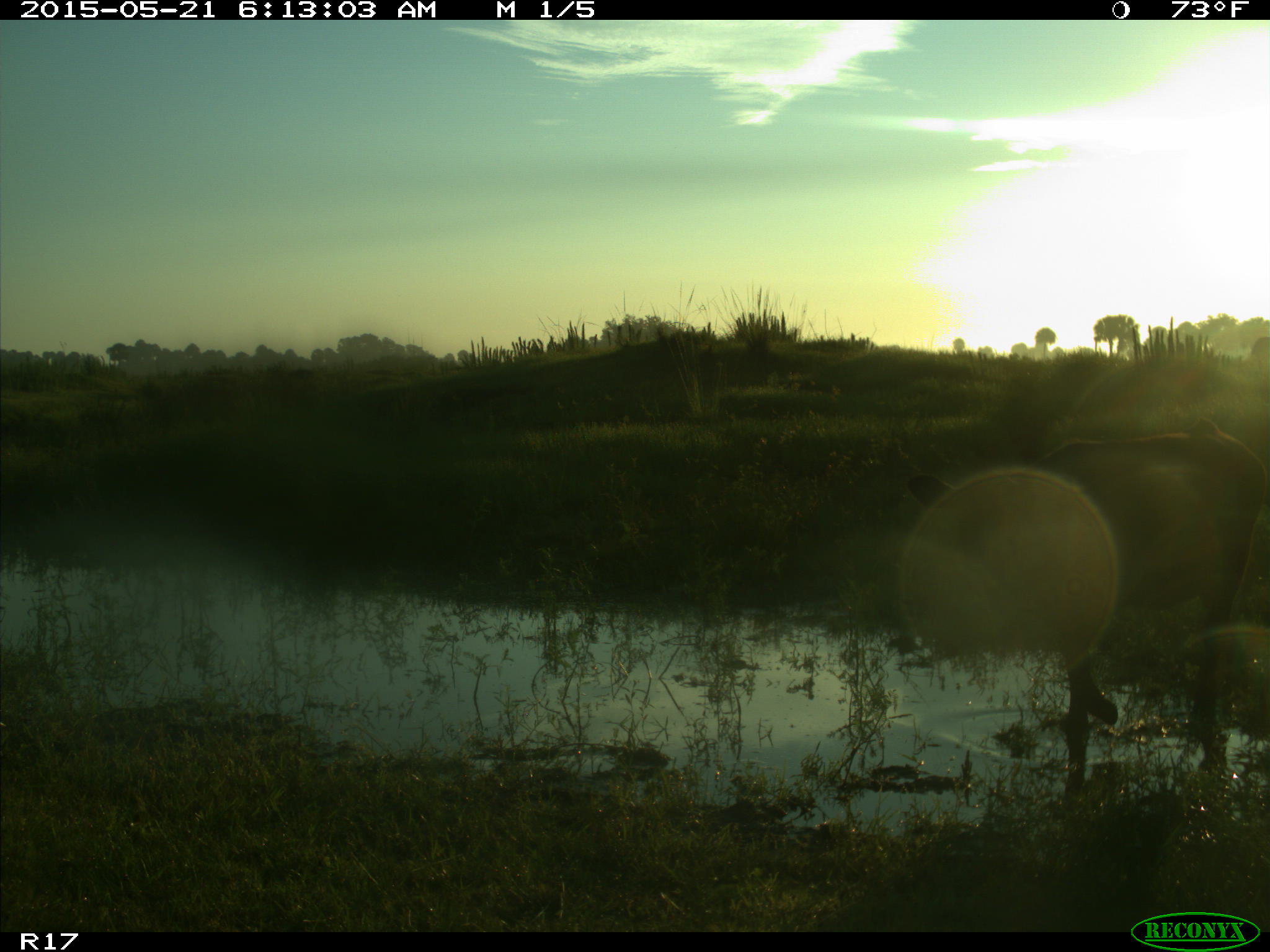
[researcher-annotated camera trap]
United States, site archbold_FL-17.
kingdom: Animalia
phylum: Chordata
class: Mammalia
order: Artiodactyla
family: Bovidae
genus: Bos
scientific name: Bos taurus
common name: domestic cow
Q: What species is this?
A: Bos taurus (domestic cow).